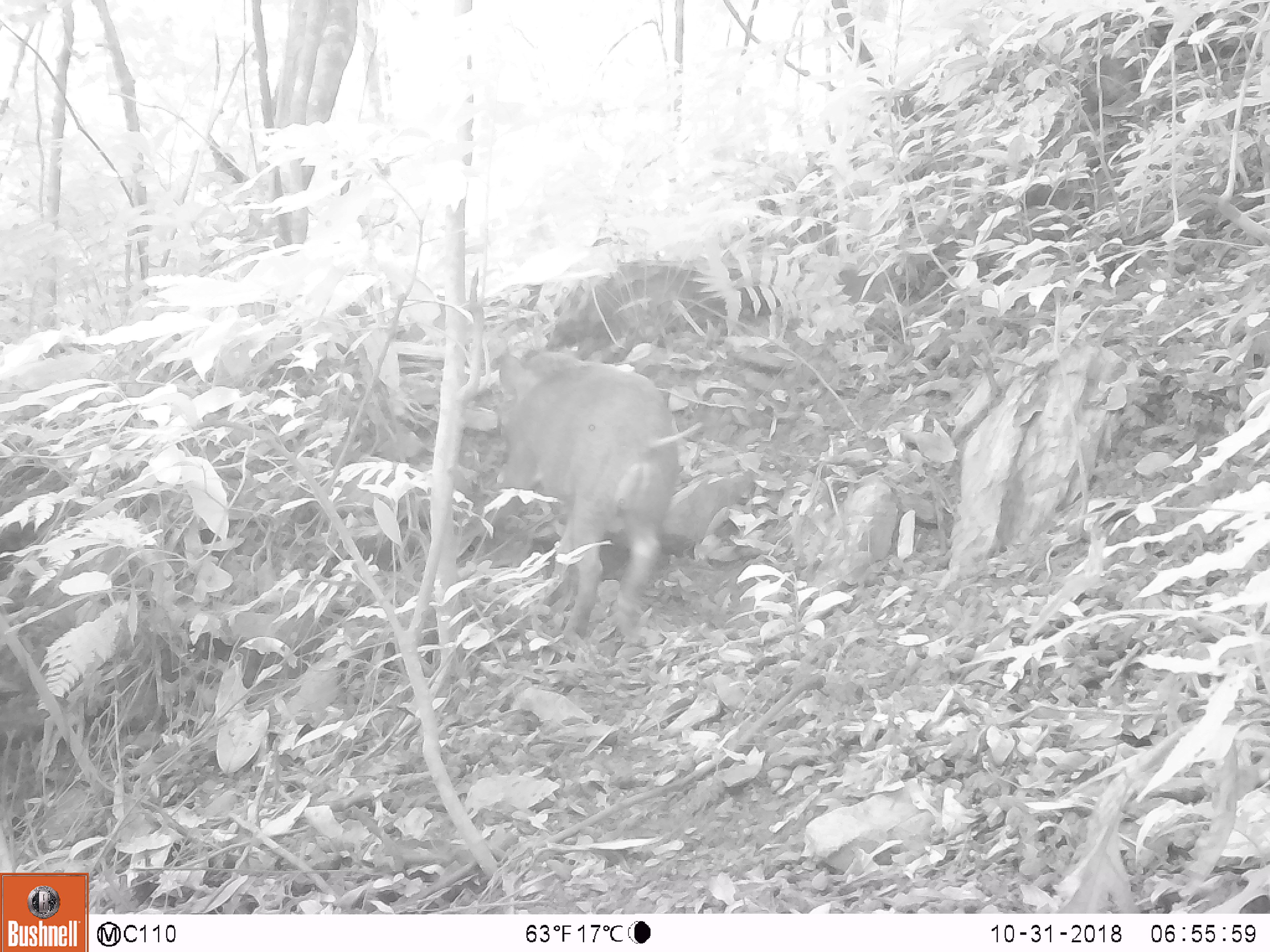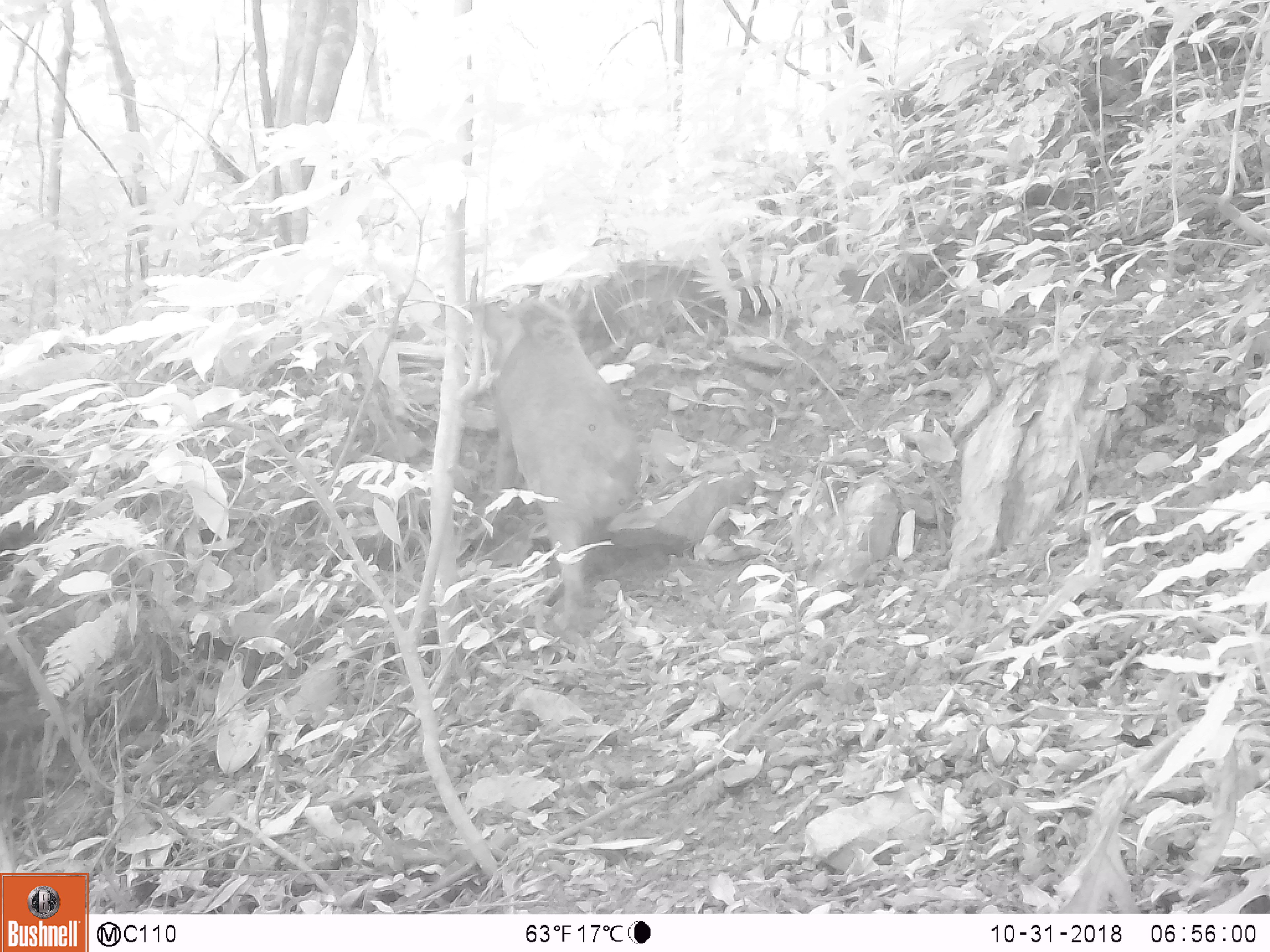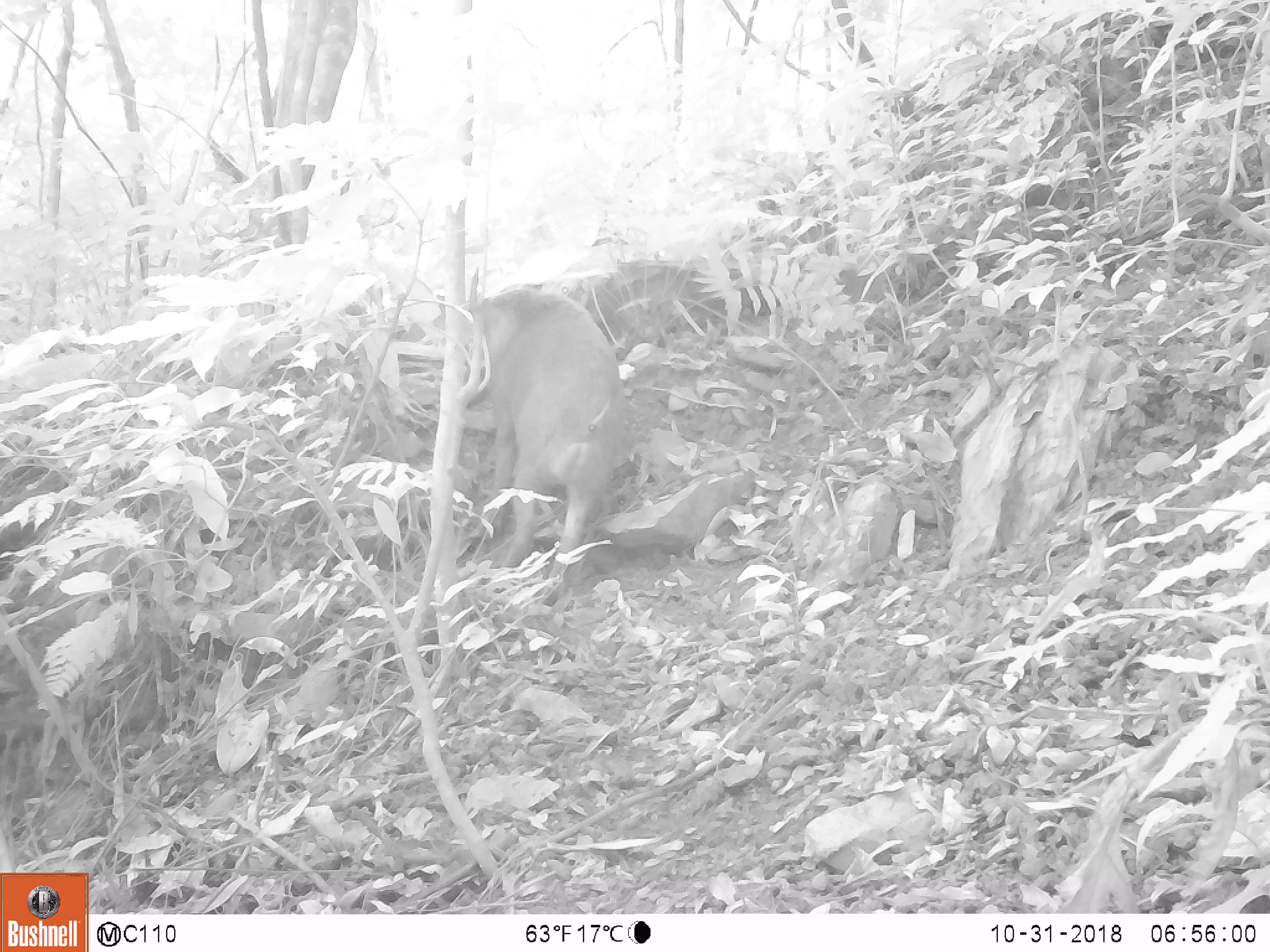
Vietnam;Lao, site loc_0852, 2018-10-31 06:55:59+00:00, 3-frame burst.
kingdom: Animalia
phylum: Chordata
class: Mammalia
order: Artiodactyla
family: Suidae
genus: Sus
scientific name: Sus scrofa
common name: eurasian wild pig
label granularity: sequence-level